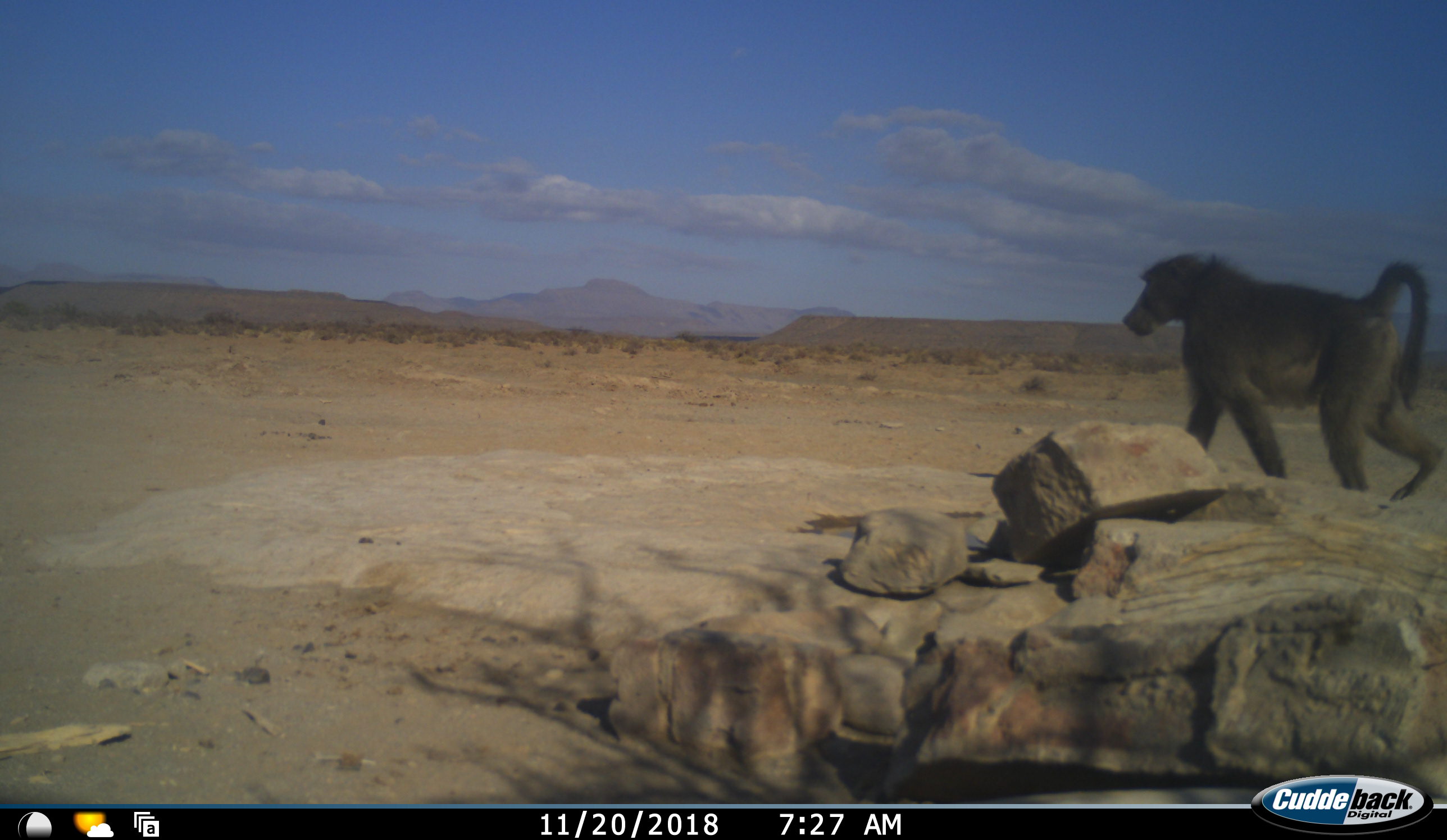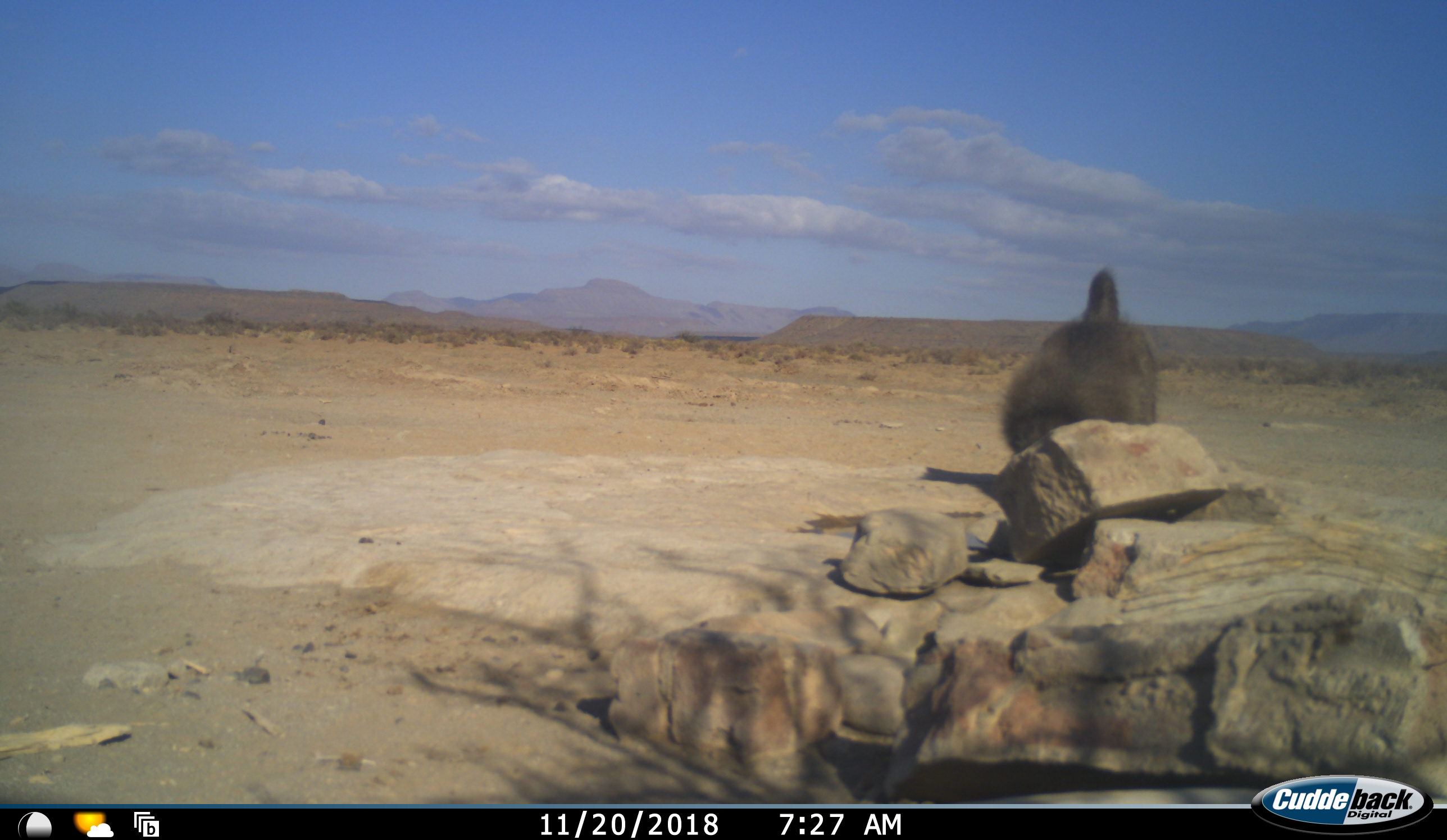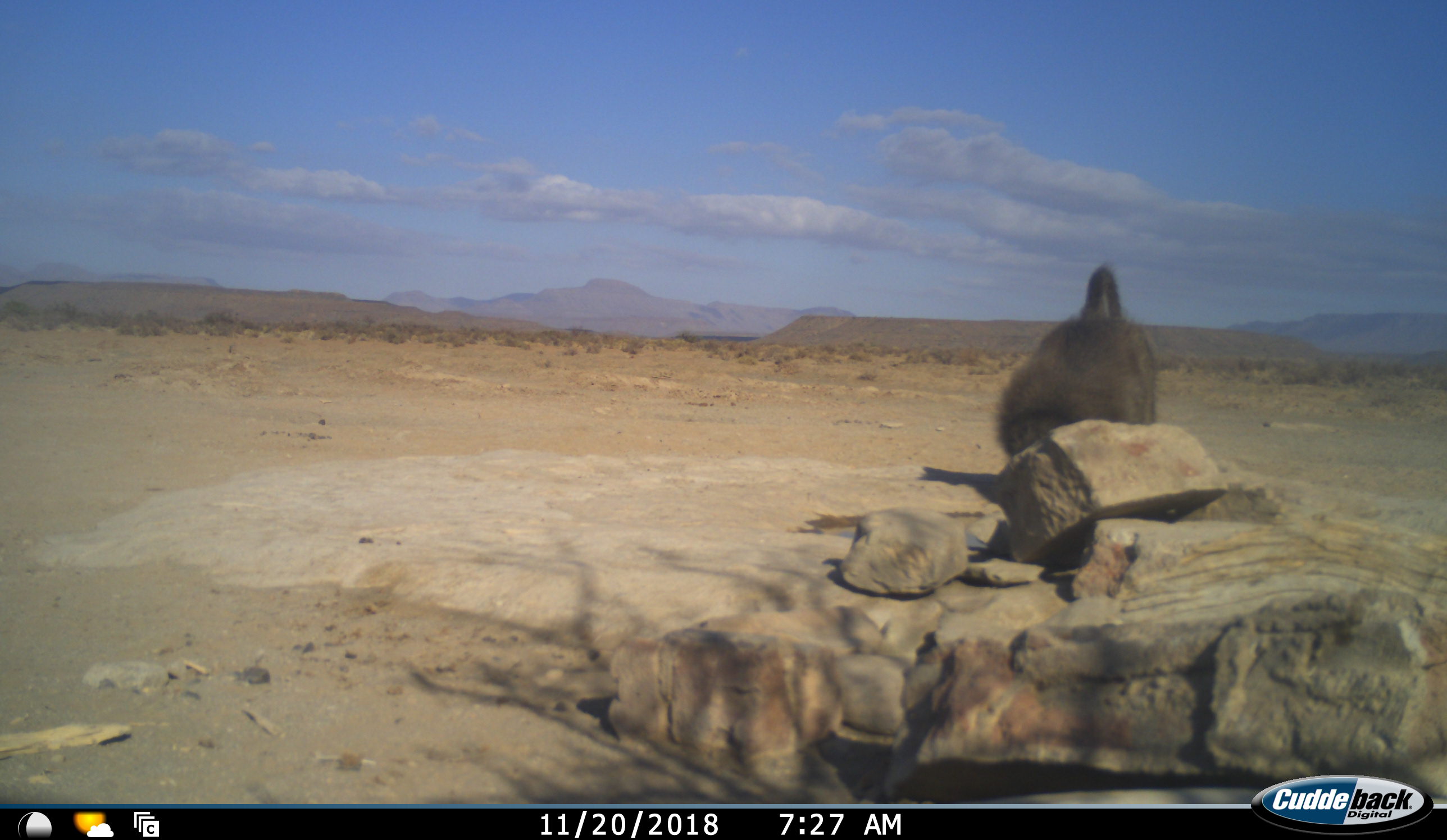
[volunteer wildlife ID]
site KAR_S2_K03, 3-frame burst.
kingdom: Animalia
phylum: Chordata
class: Mammalia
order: Primates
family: Cercopithecidae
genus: Papio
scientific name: Papio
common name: baboon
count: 1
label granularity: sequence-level